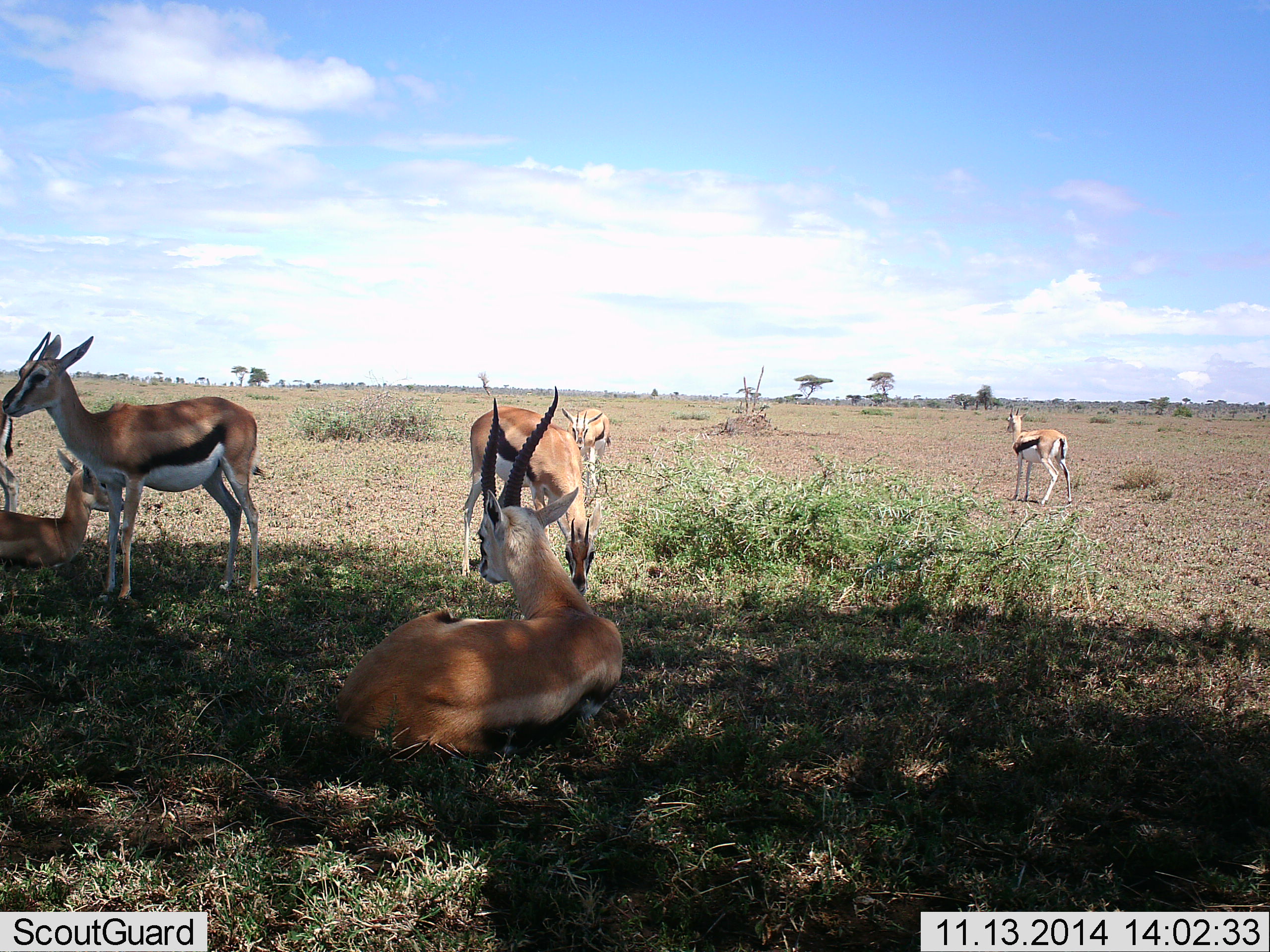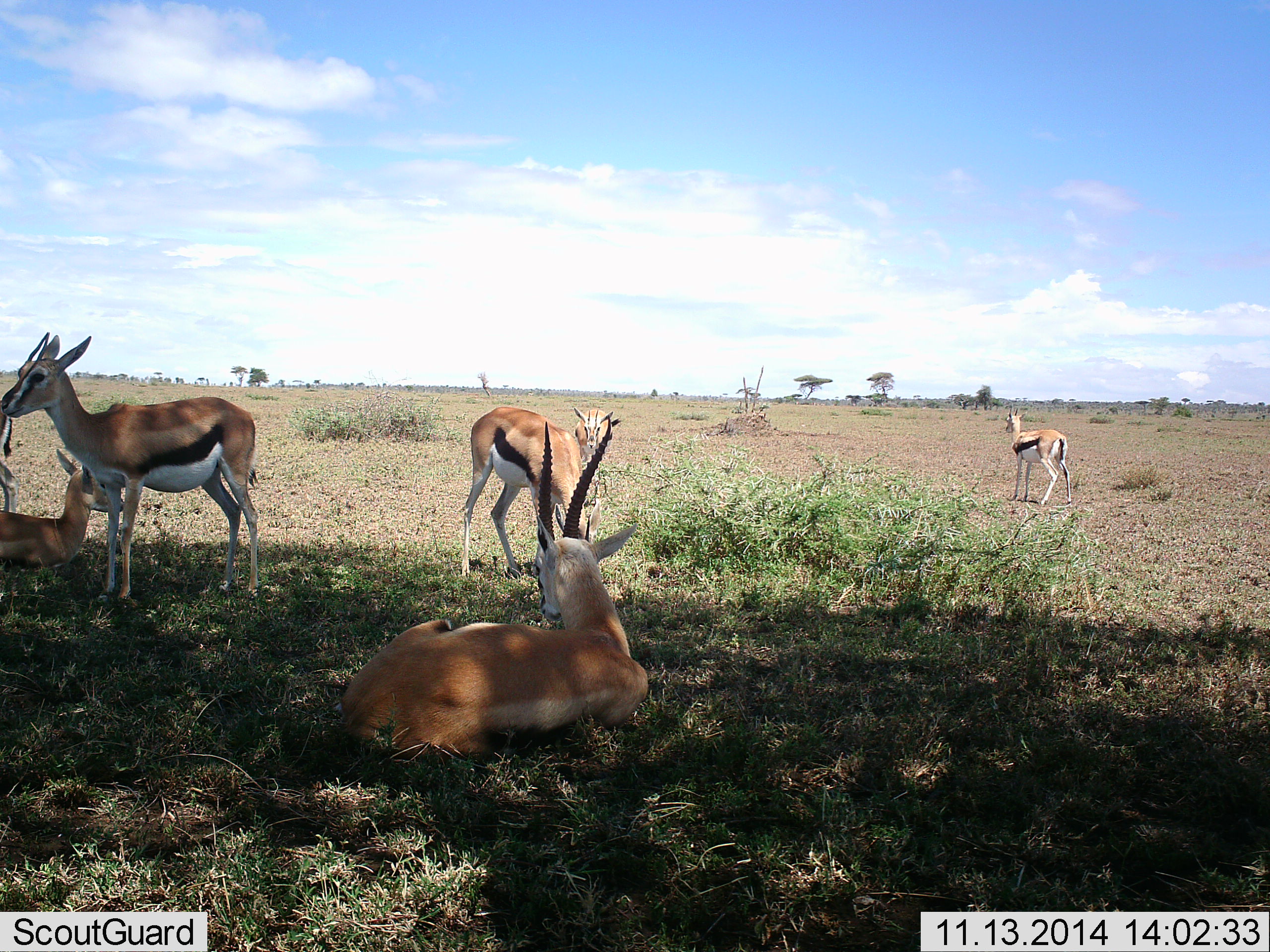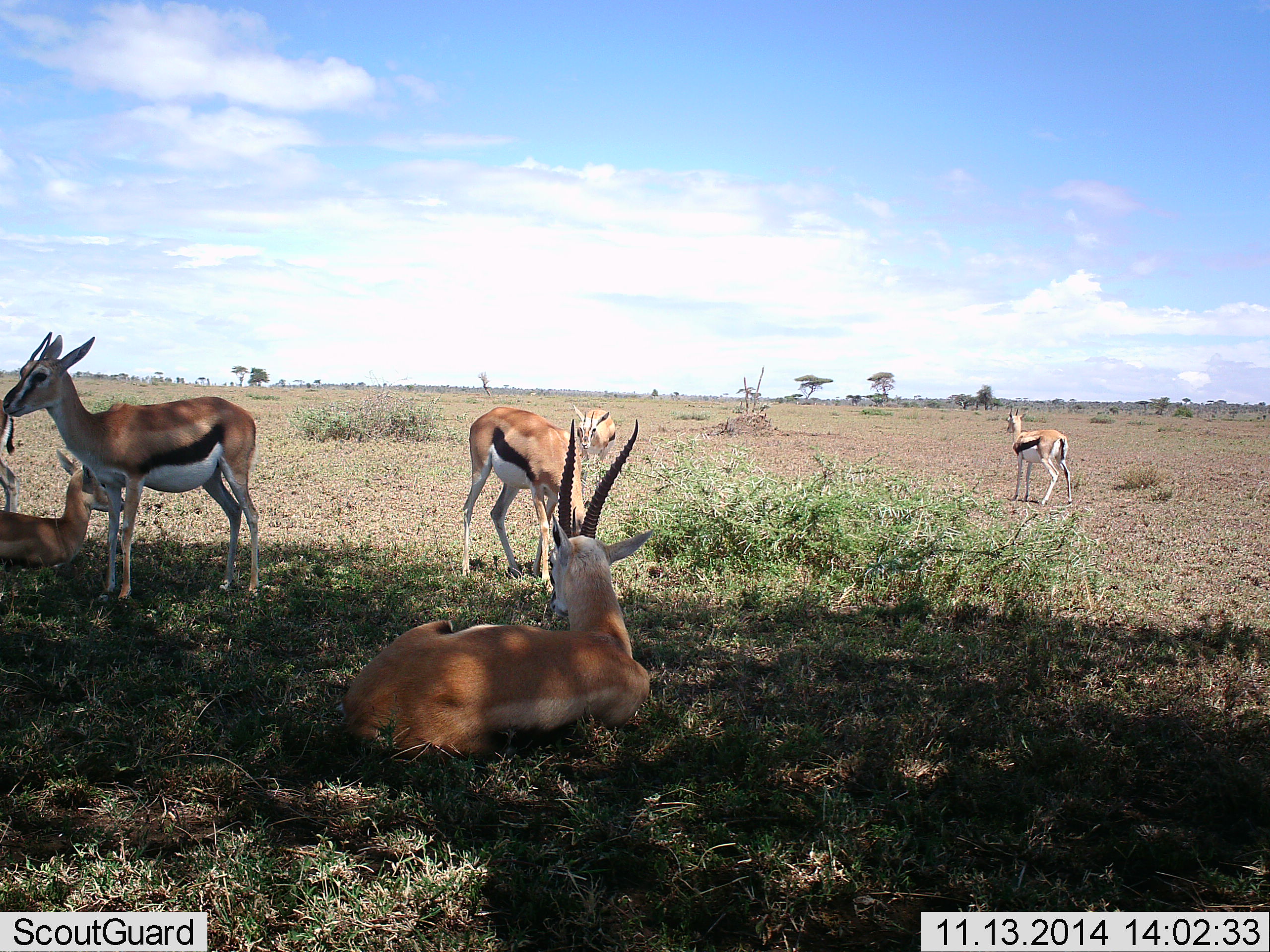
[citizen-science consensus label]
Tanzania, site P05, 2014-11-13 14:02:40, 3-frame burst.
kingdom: Animalia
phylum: Chordata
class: Mammalia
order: Artiodactyla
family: Bovidae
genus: Eudorcas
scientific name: Eudorcas thomsonii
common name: thomson's gazelle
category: gazellethomsons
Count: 6.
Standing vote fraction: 82%.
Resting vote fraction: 91%.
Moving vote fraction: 18%.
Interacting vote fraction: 0%.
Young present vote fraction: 0%.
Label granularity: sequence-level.